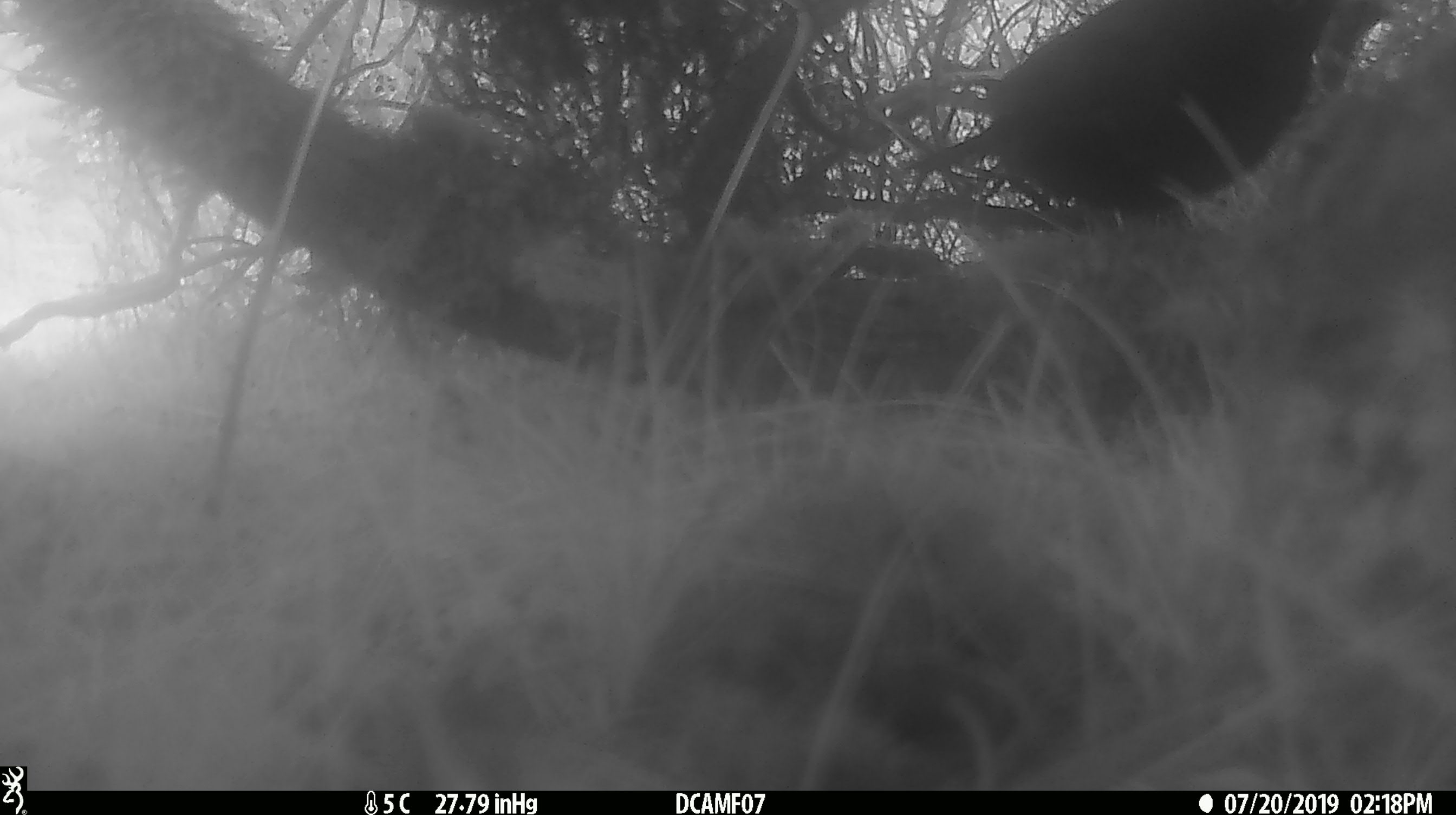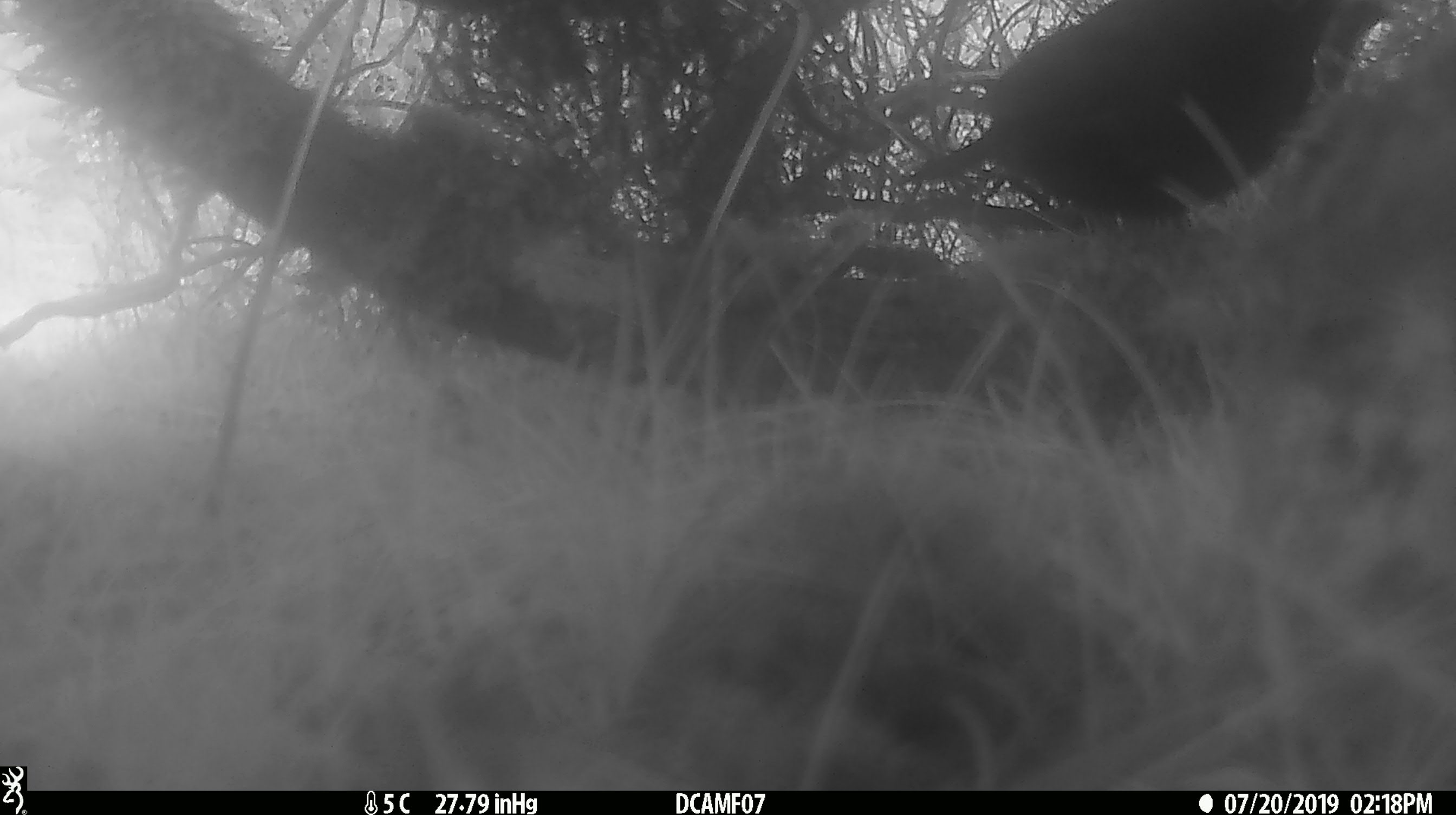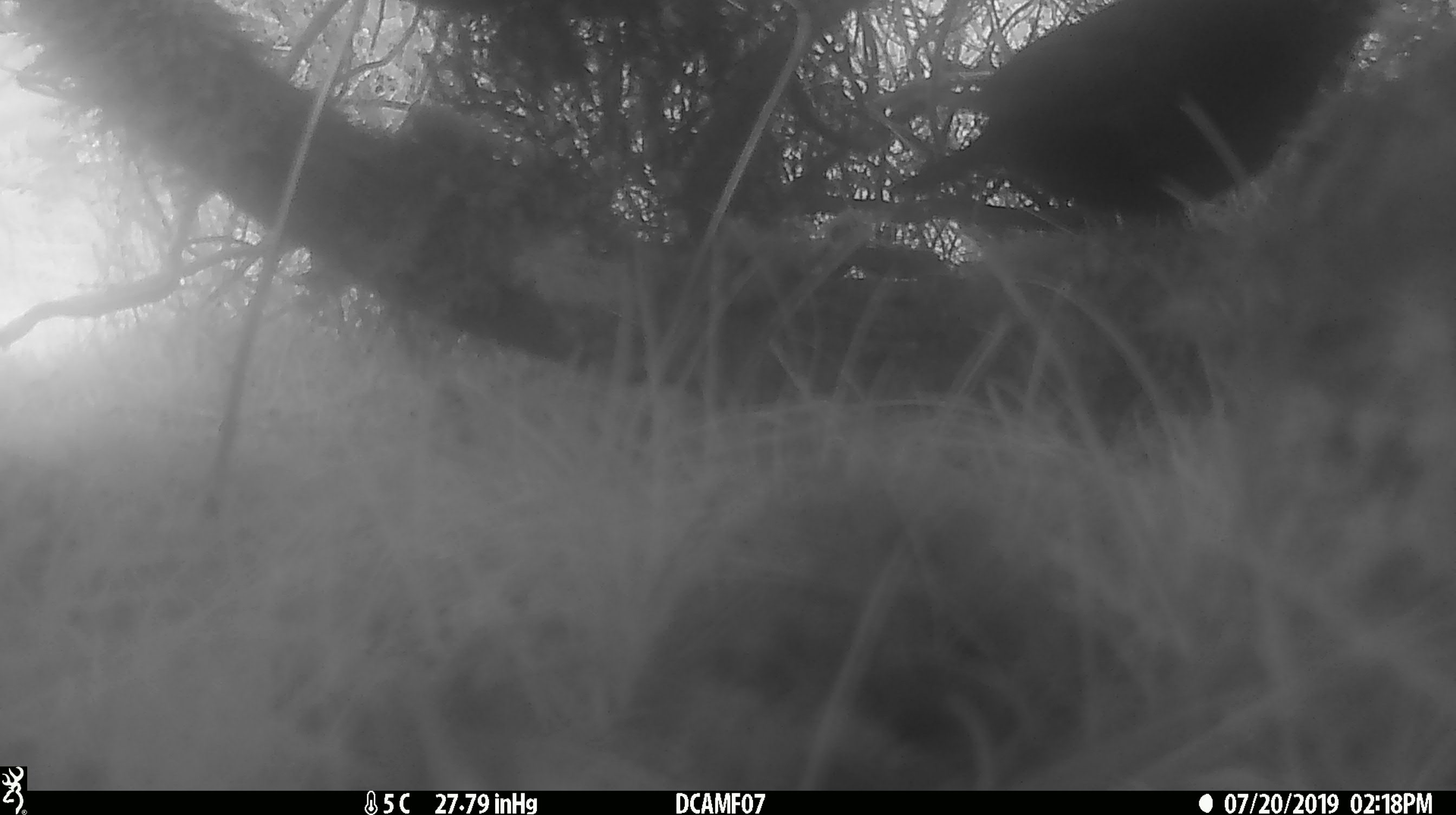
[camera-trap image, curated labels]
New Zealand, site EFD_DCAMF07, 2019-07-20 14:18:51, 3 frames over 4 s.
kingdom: Animalia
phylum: Chordata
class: Aves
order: Passeriformes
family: Turdidae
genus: Turdus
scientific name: Turdus merula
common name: eurasian blackbird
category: blackbird